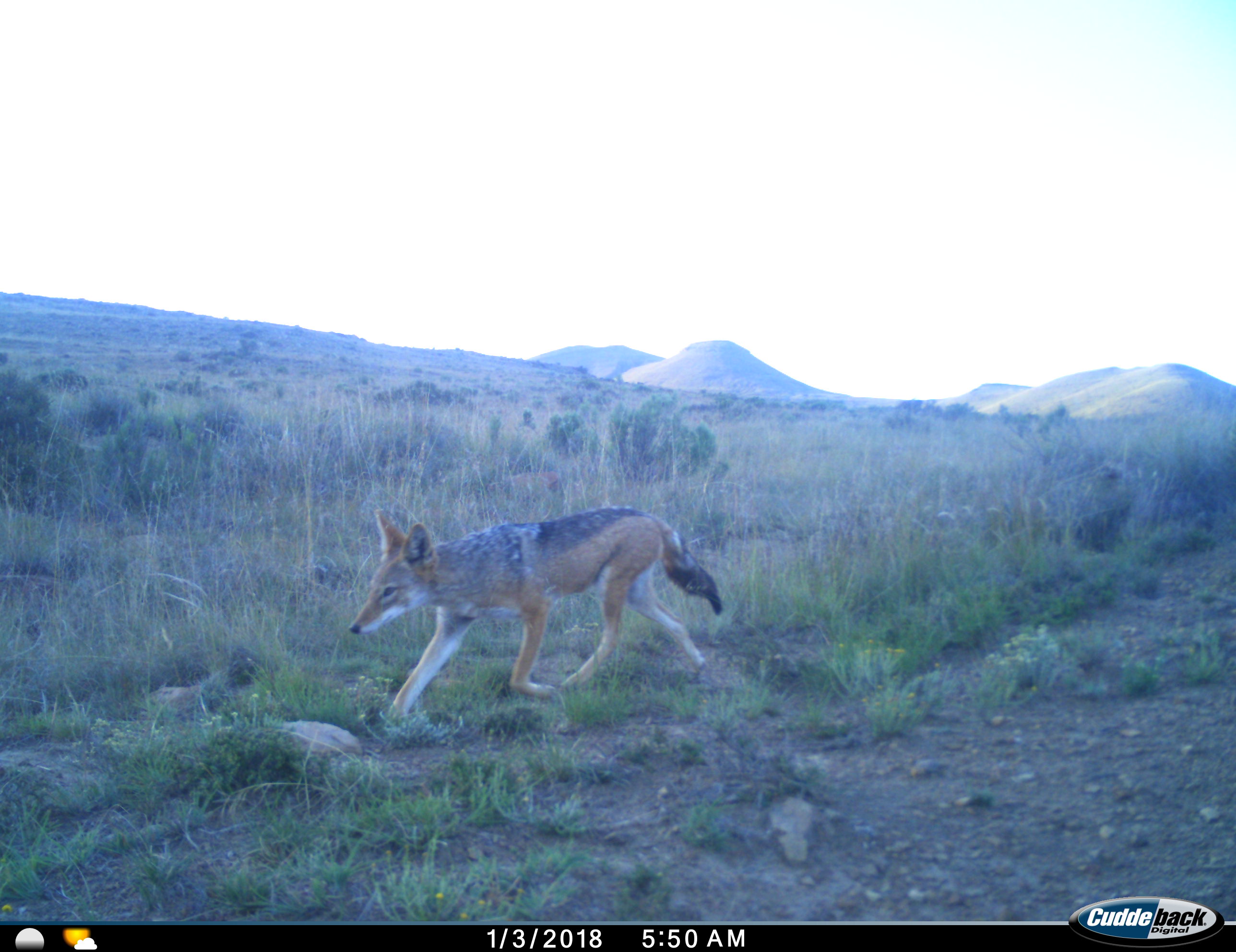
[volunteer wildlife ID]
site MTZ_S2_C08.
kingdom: Animalia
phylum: Chordata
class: Mammalia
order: Carnivora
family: Canidae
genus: Lupulella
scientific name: Lupulella mesomelas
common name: black-backed jackal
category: jackalblackbacked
Jackalblackbacked (black-backed jackal) (Lupulella mesomelas), count 1. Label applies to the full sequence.